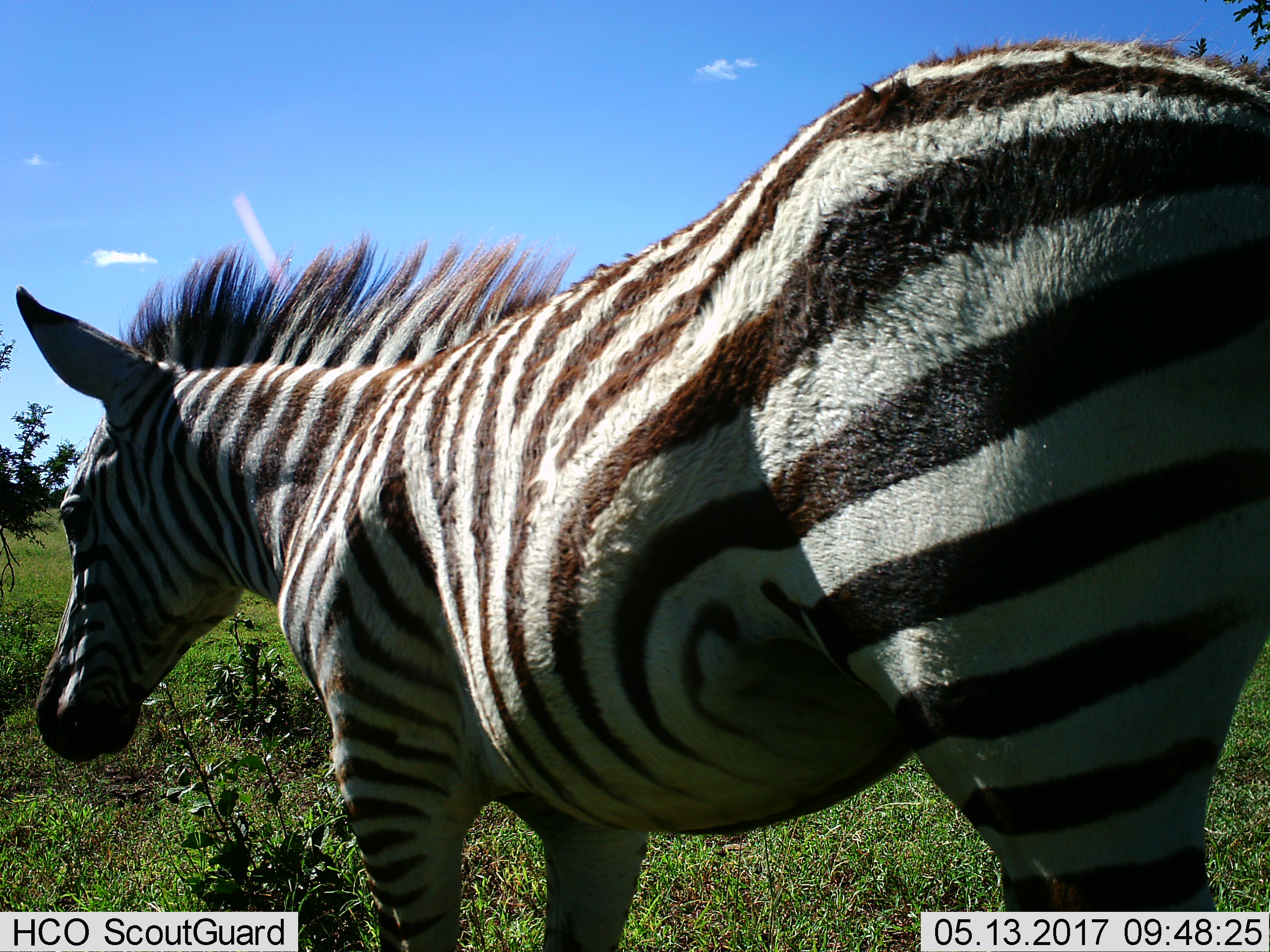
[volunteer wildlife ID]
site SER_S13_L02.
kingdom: Animalia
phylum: Chordata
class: Mammalia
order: Perissodactyla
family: Equidae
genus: Equus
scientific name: Equus quagga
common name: plains zebra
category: zebraplains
Zebraplains (plains zebra) (Equus quagga), count 1. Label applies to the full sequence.